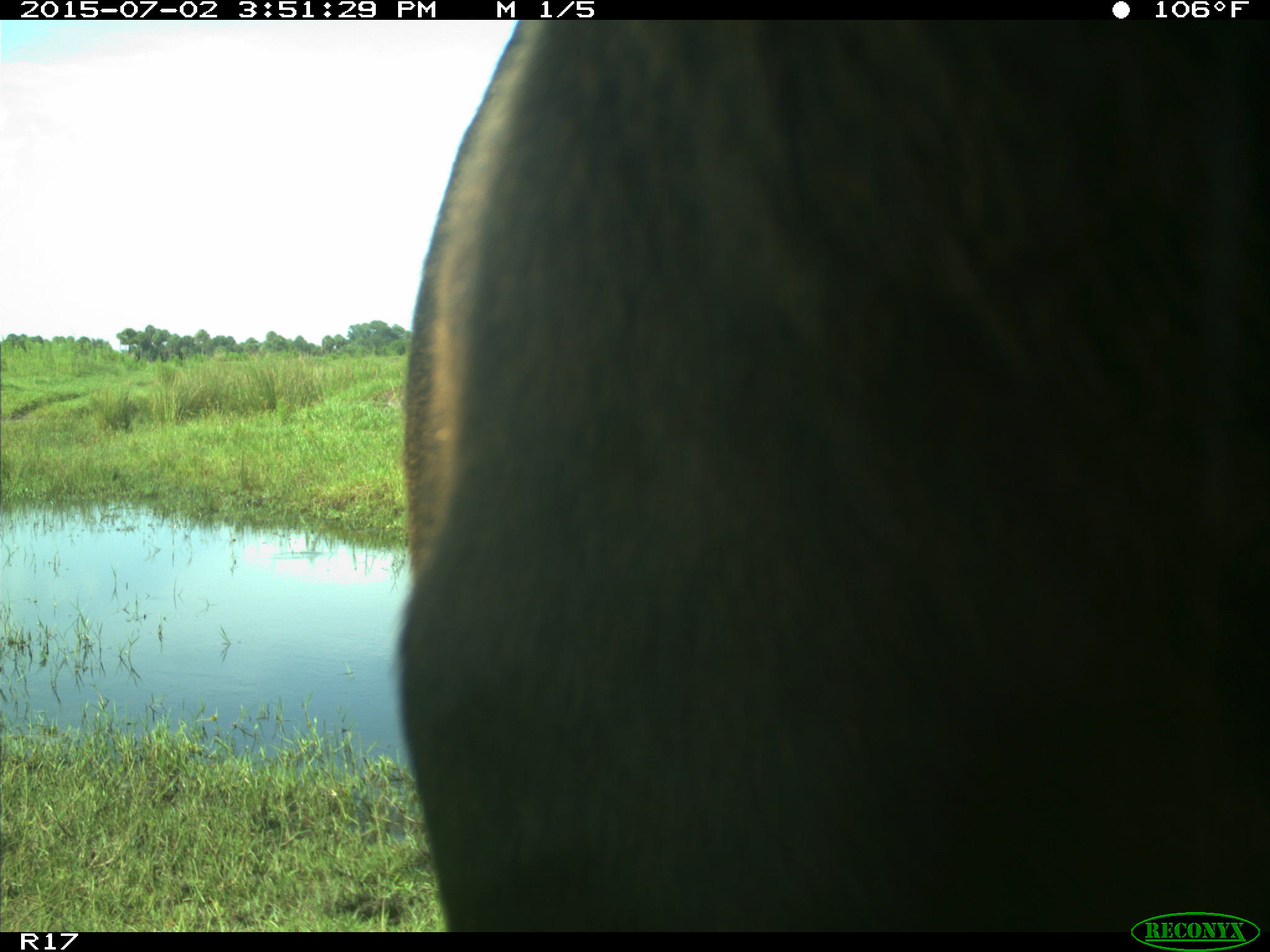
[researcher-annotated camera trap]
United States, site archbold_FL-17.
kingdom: Animalia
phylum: Chordata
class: Mammalia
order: Artiodactyla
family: Bovidae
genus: Bos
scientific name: Bos taurus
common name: domestic cow